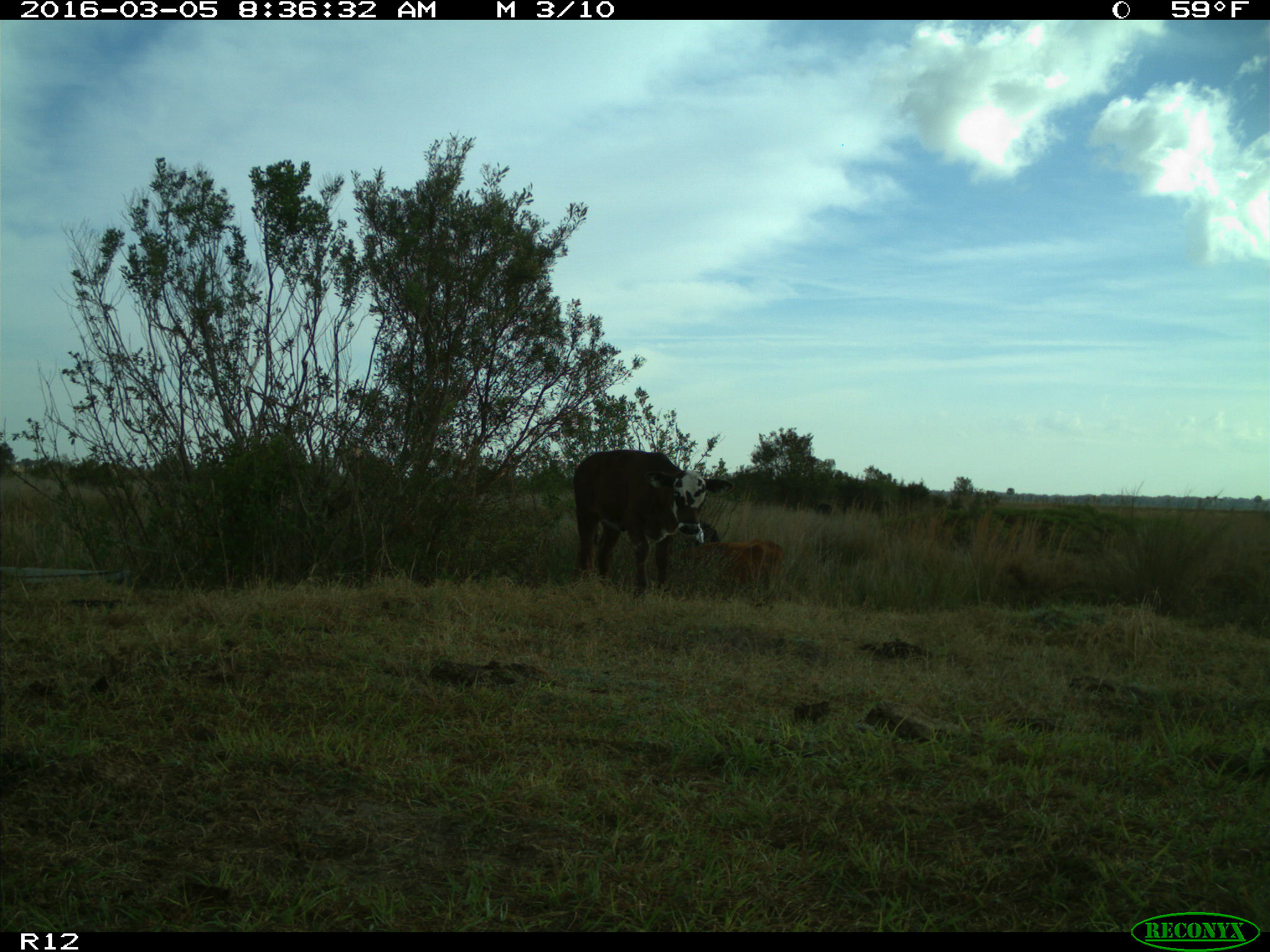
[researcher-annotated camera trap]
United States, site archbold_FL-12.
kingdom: Animalia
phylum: Chordata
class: Mammalia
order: Artiodactyla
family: Bovidae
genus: Bos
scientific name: Bos taurus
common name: domestic cow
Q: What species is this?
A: Bos taurus (domestic cow).